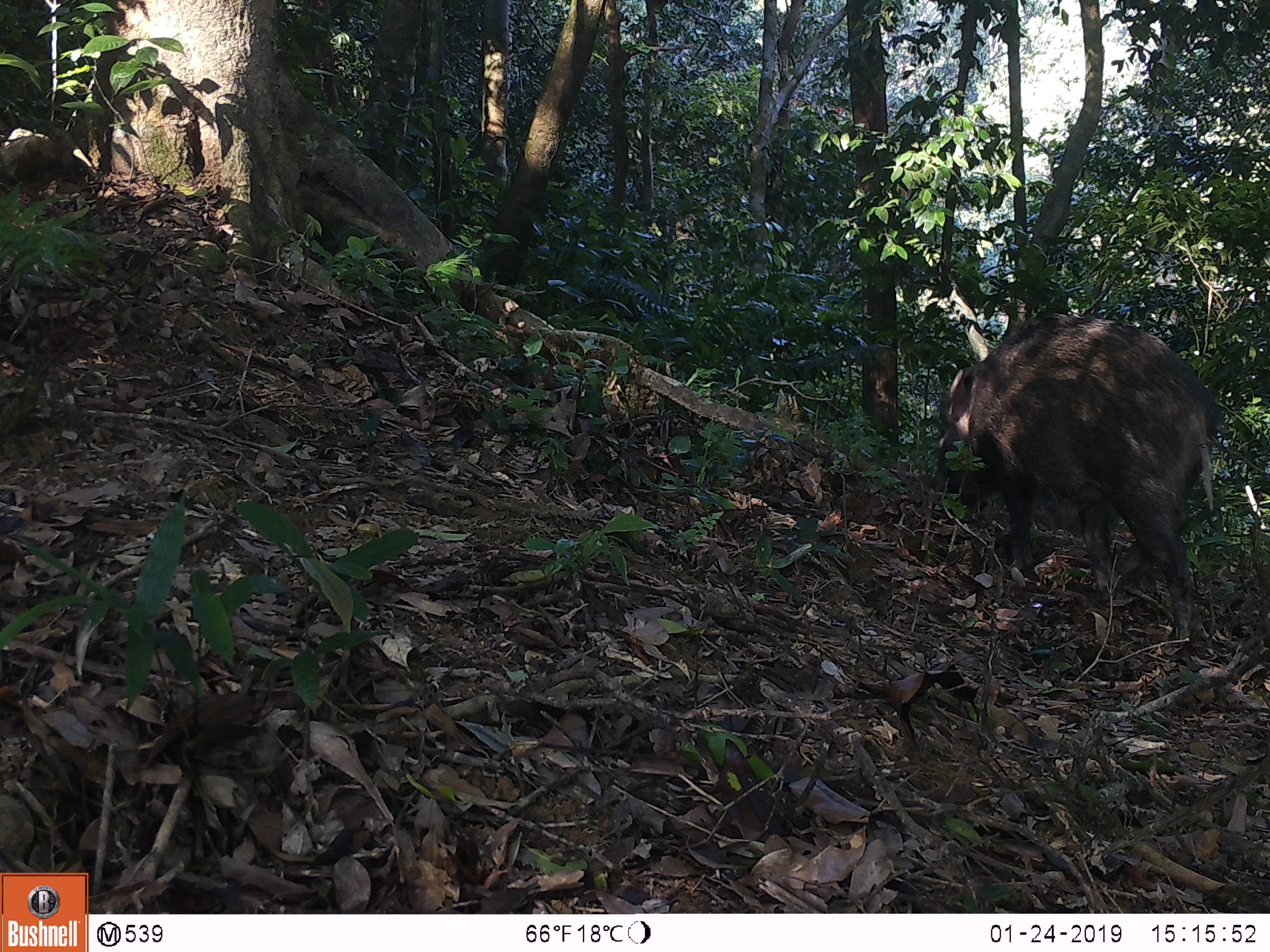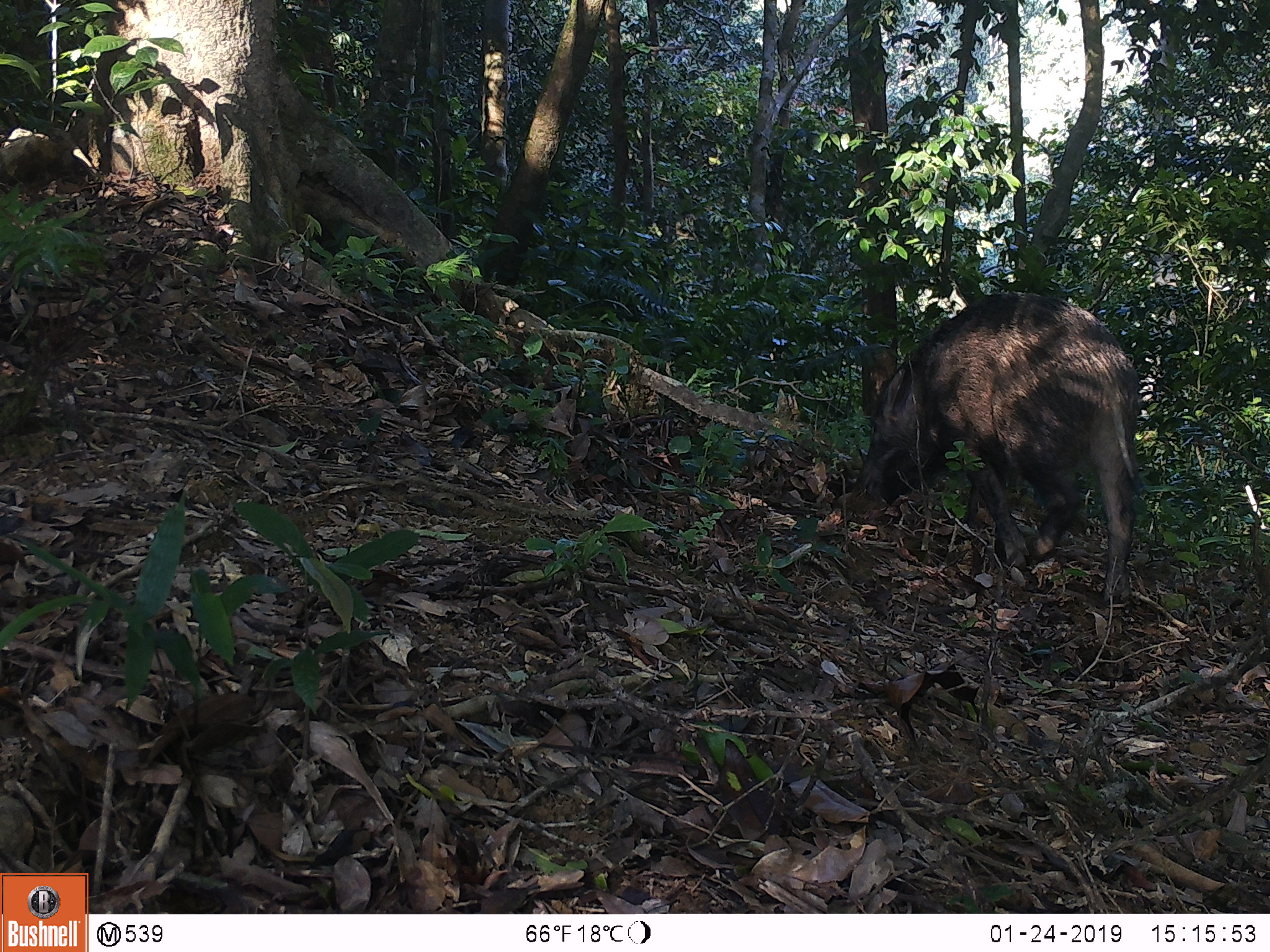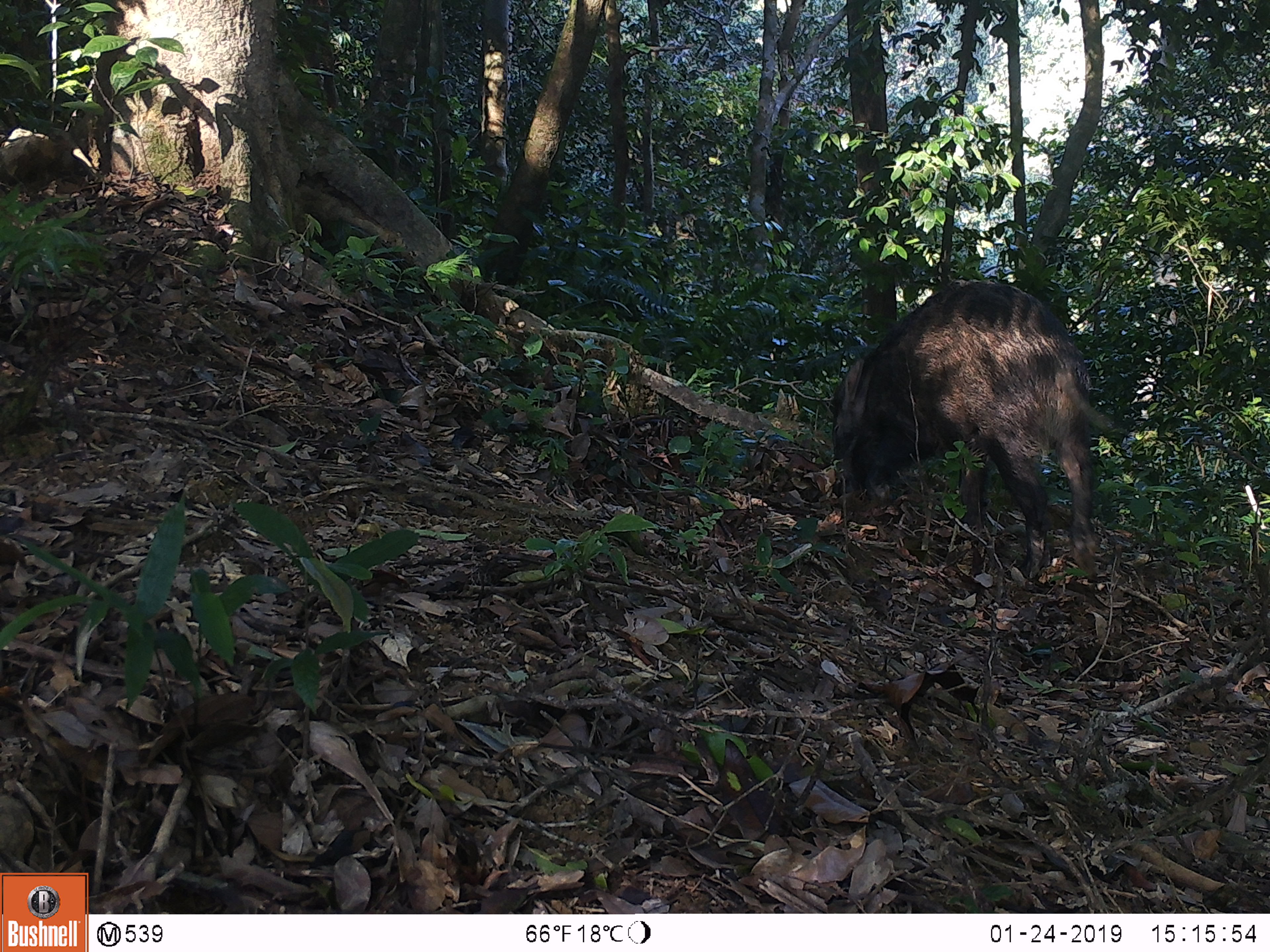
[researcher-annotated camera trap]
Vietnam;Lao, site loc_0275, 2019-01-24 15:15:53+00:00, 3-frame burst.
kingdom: Animalia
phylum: Chordata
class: Mammalia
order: Artiodactyla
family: Suidae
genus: Sus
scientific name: Sus scrofa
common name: eurasian wild pig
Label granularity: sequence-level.